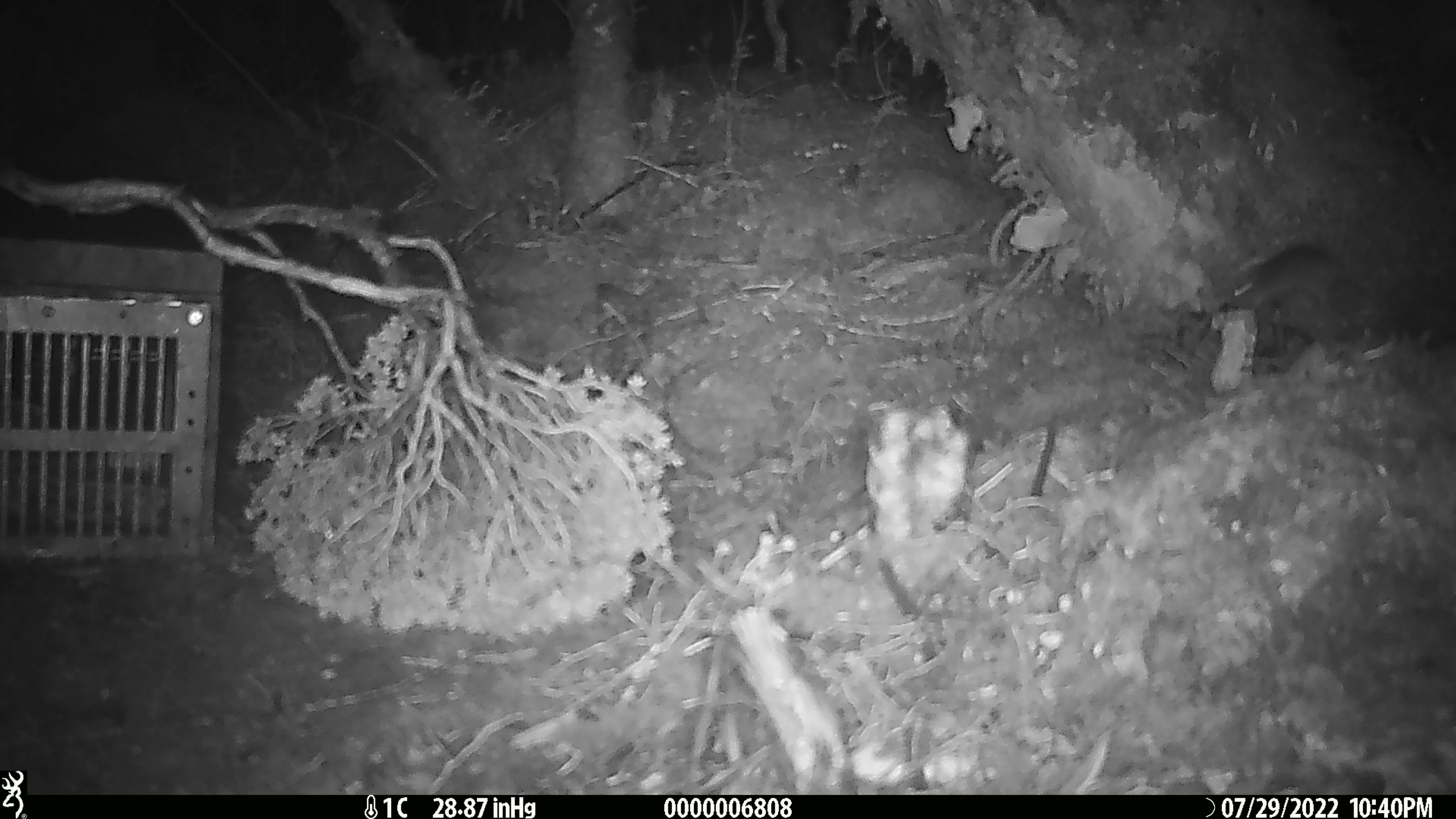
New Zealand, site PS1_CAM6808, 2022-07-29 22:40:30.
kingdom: Animalia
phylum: Chordata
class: Mammalia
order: Rodentia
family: Muridae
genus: Mus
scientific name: Mus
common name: mouse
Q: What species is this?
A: Mouse (Mus).